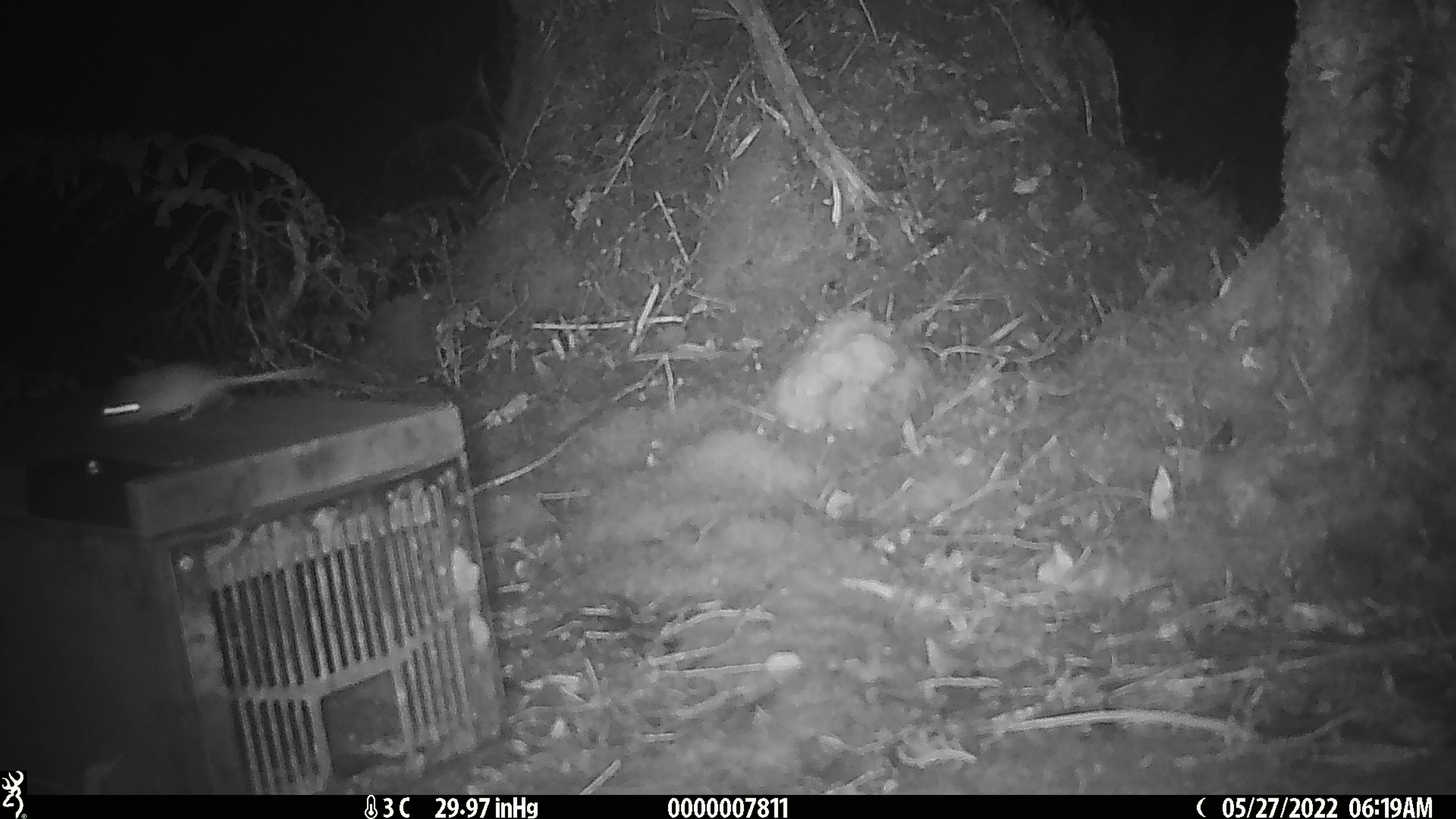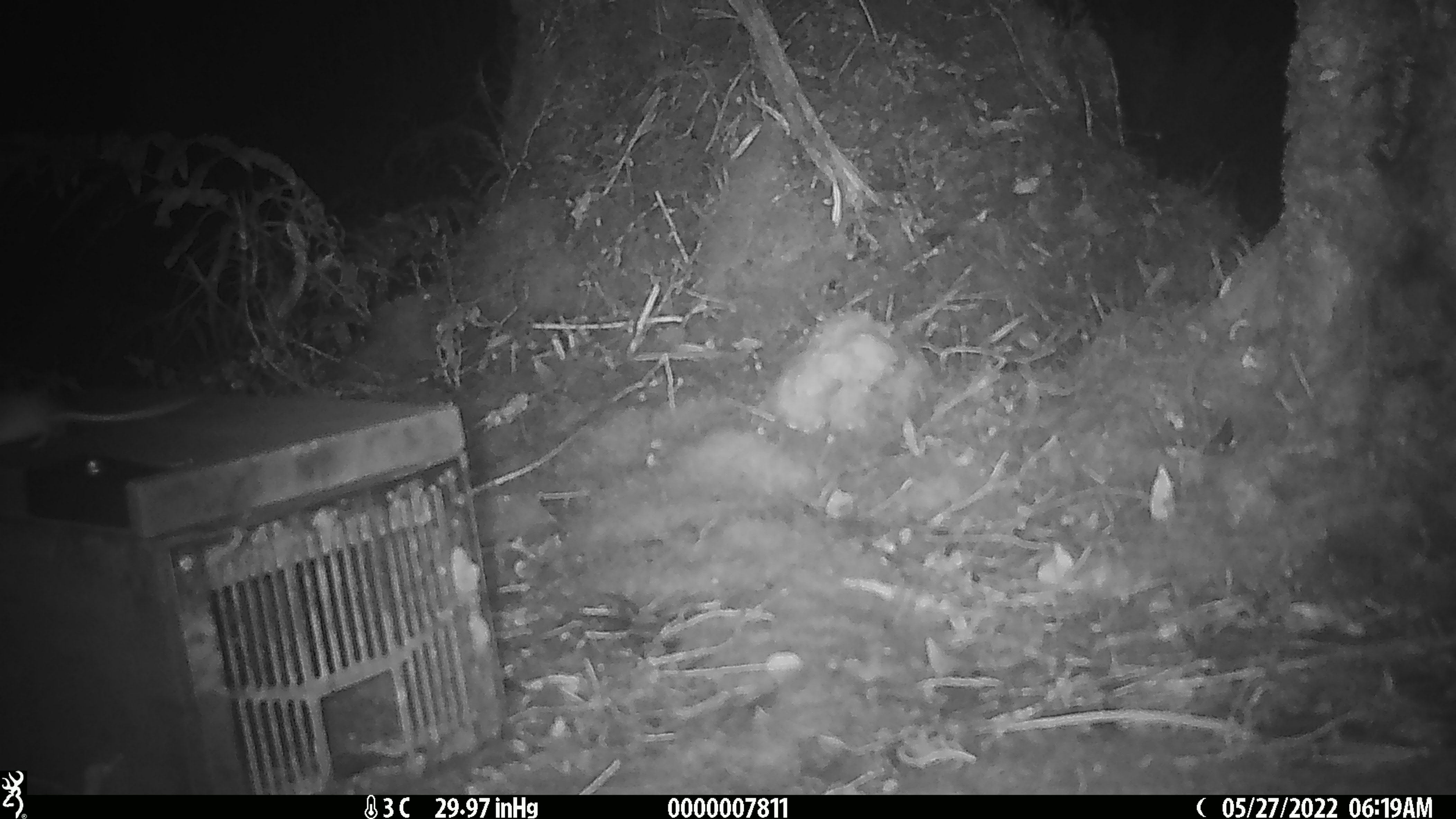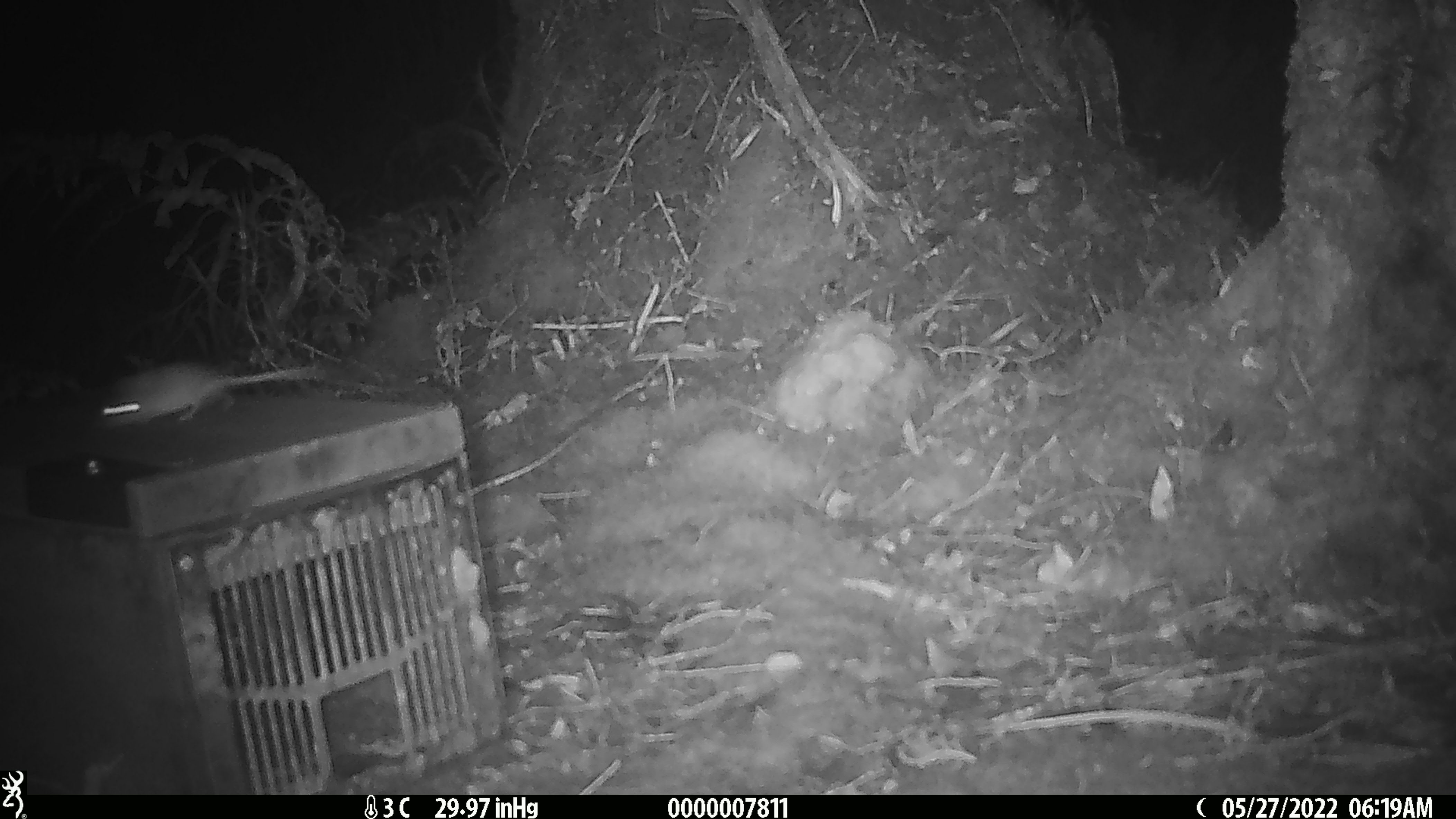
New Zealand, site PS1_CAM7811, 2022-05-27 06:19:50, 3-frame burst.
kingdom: Animalia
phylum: Chordata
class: Mammalia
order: Rodentia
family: Muridae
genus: Mus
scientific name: Mus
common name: mouse